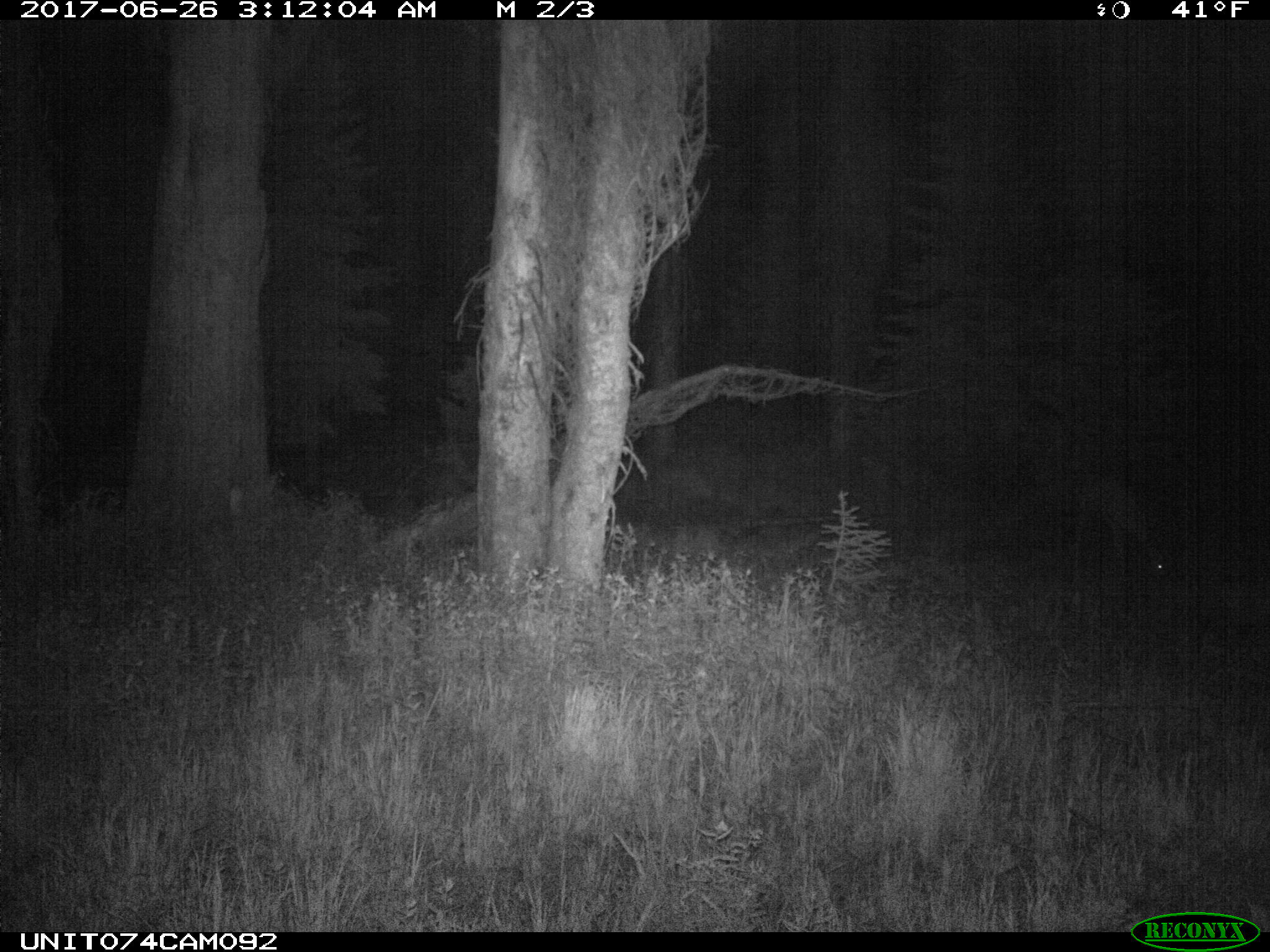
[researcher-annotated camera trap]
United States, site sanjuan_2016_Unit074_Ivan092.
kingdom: Animalia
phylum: Chordata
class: Mammalia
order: Artiodactyla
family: Cervidae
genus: Odocoileus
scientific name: Odocoileus hemionus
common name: mule deer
Odocoileus hemionus (mule deer).